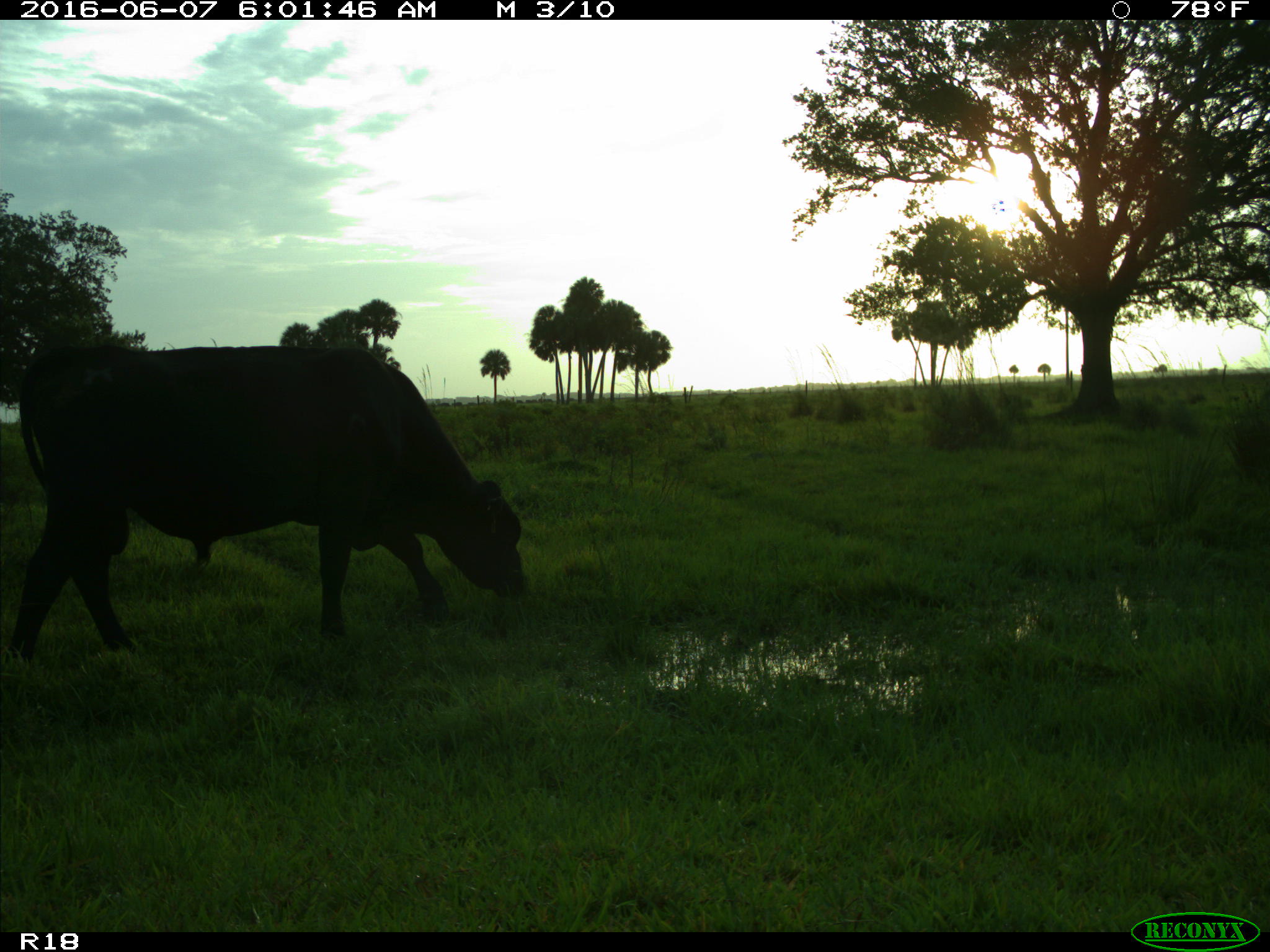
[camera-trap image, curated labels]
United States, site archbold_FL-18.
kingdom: Animalia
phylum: Chordata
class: Mammalia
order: Artiodactyla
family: Bovidae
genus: Bos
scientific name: Bos taurus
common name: domestic cow